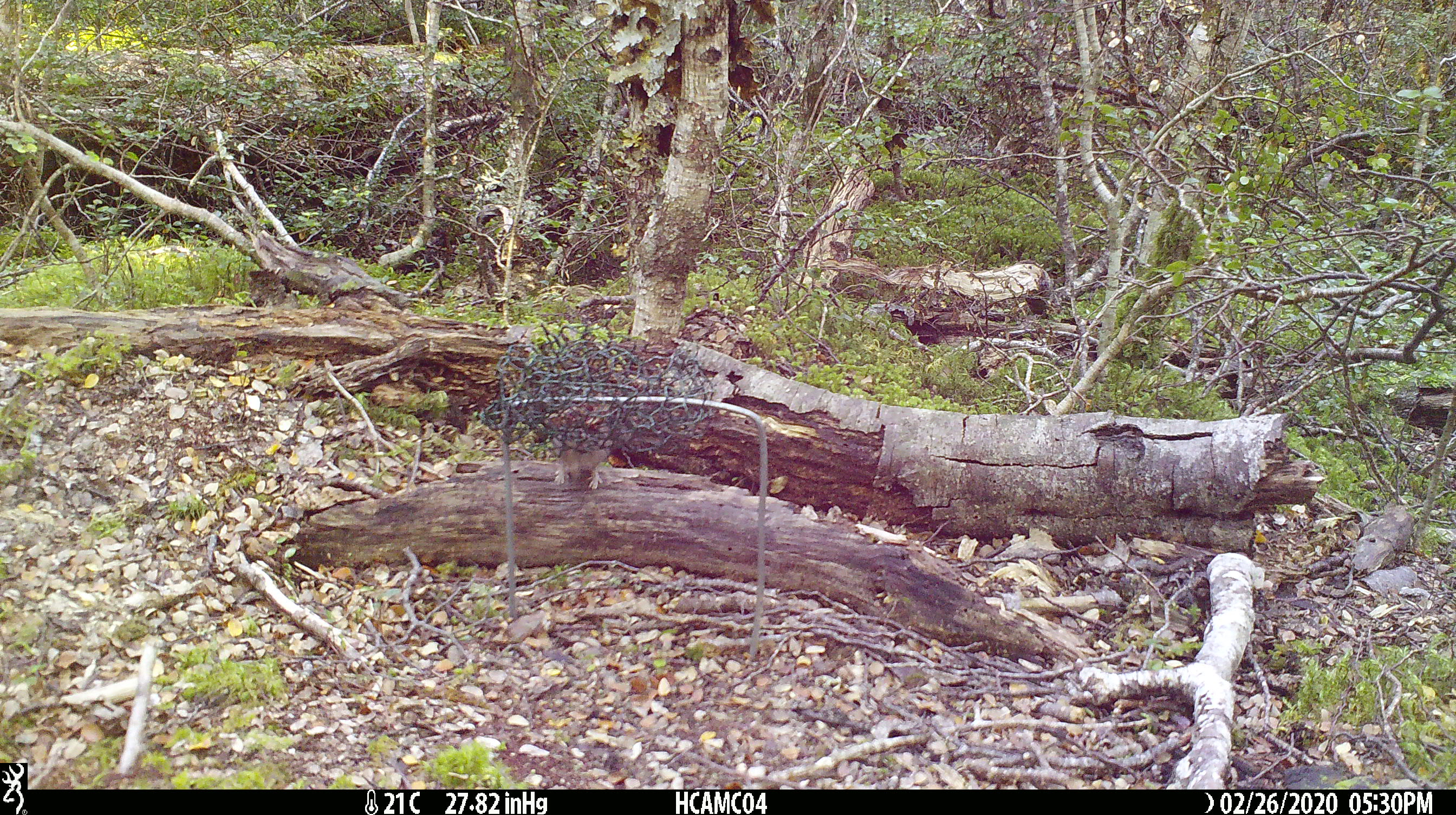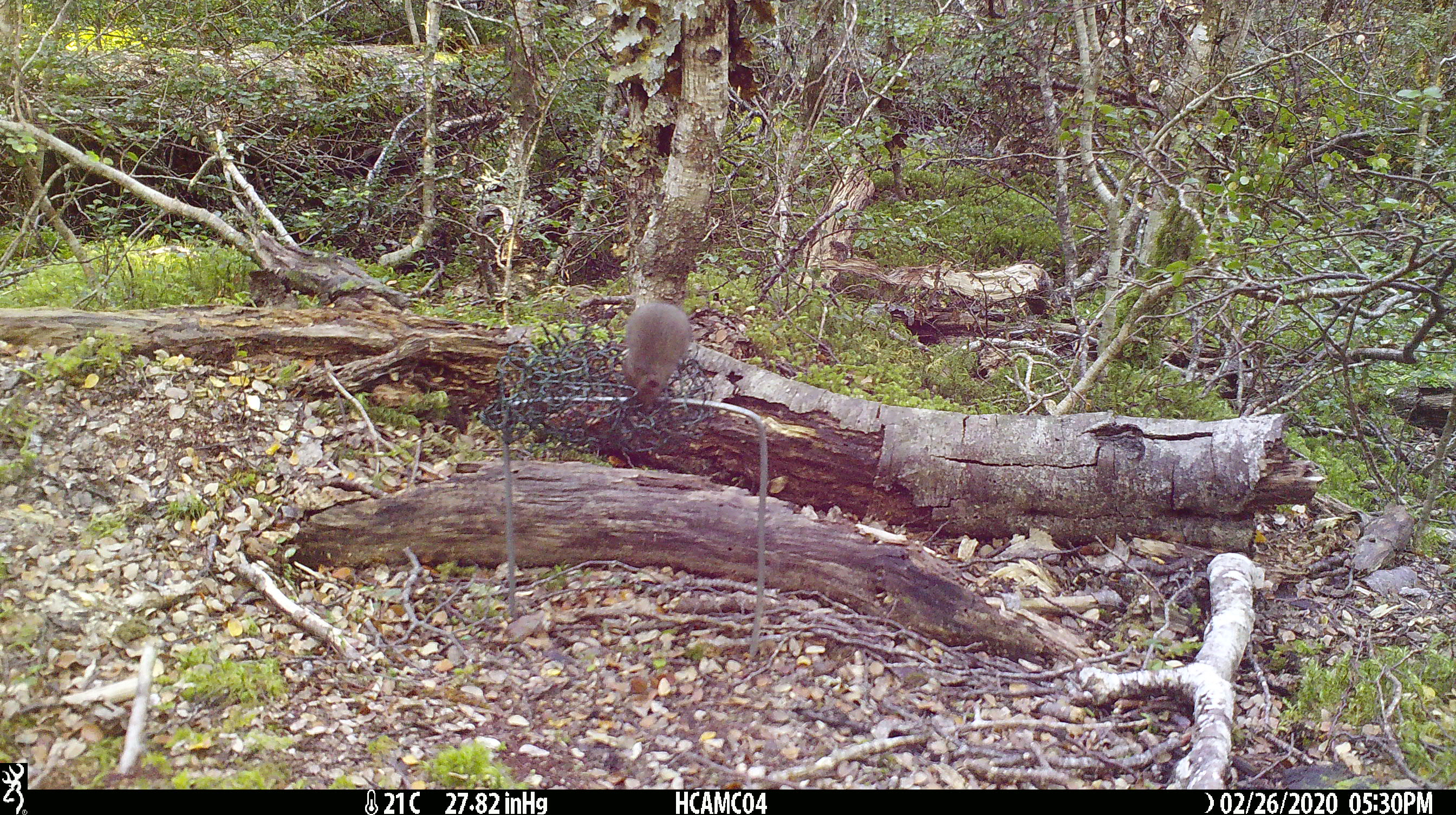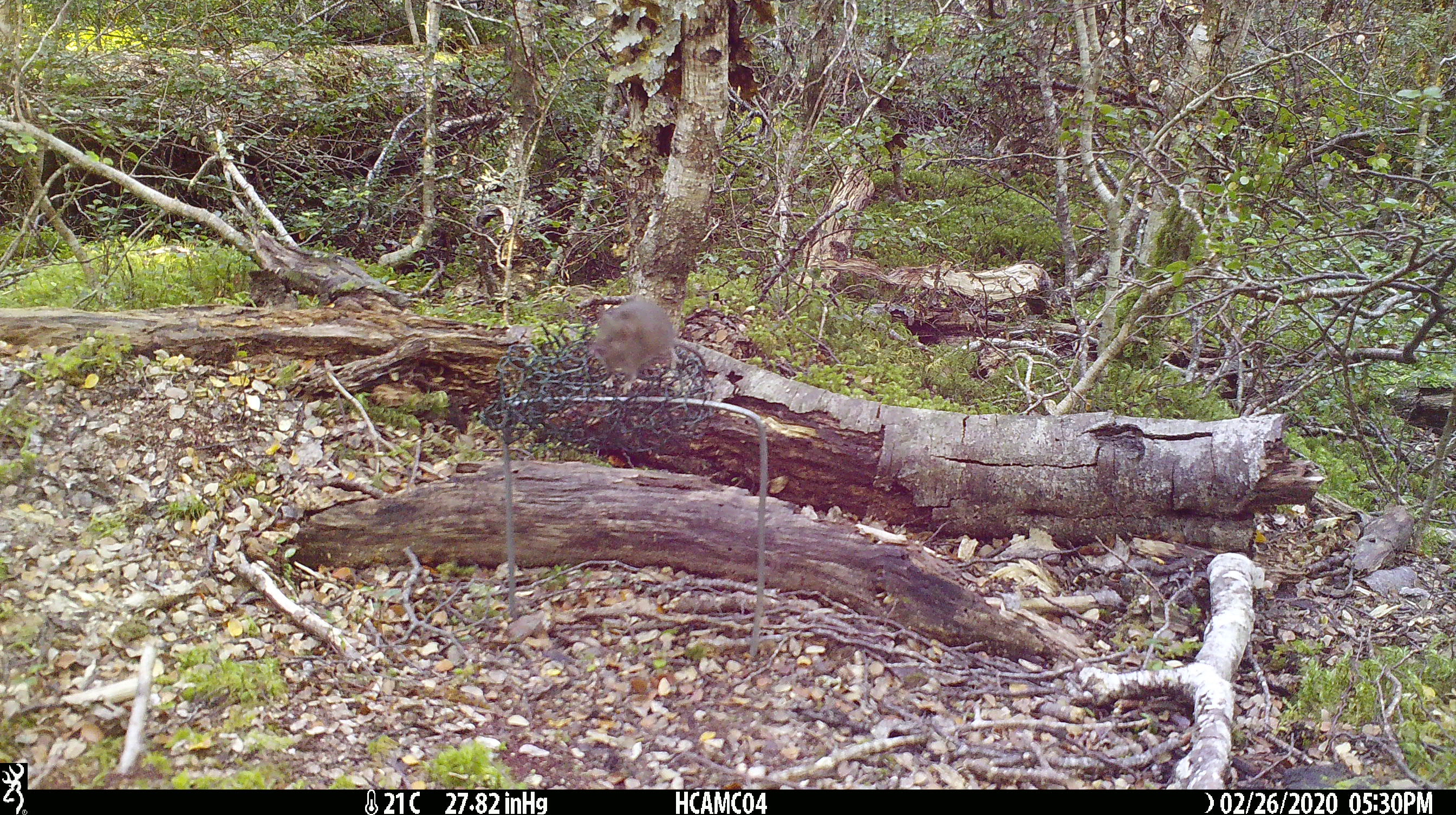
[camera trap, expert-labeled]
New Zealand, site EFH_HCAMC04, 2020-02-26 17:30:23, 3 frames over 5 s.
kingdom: Animalia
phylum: Chordata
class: Mammalia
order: Rodentia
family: Muridae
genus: Mus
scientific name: Mus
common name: mouse